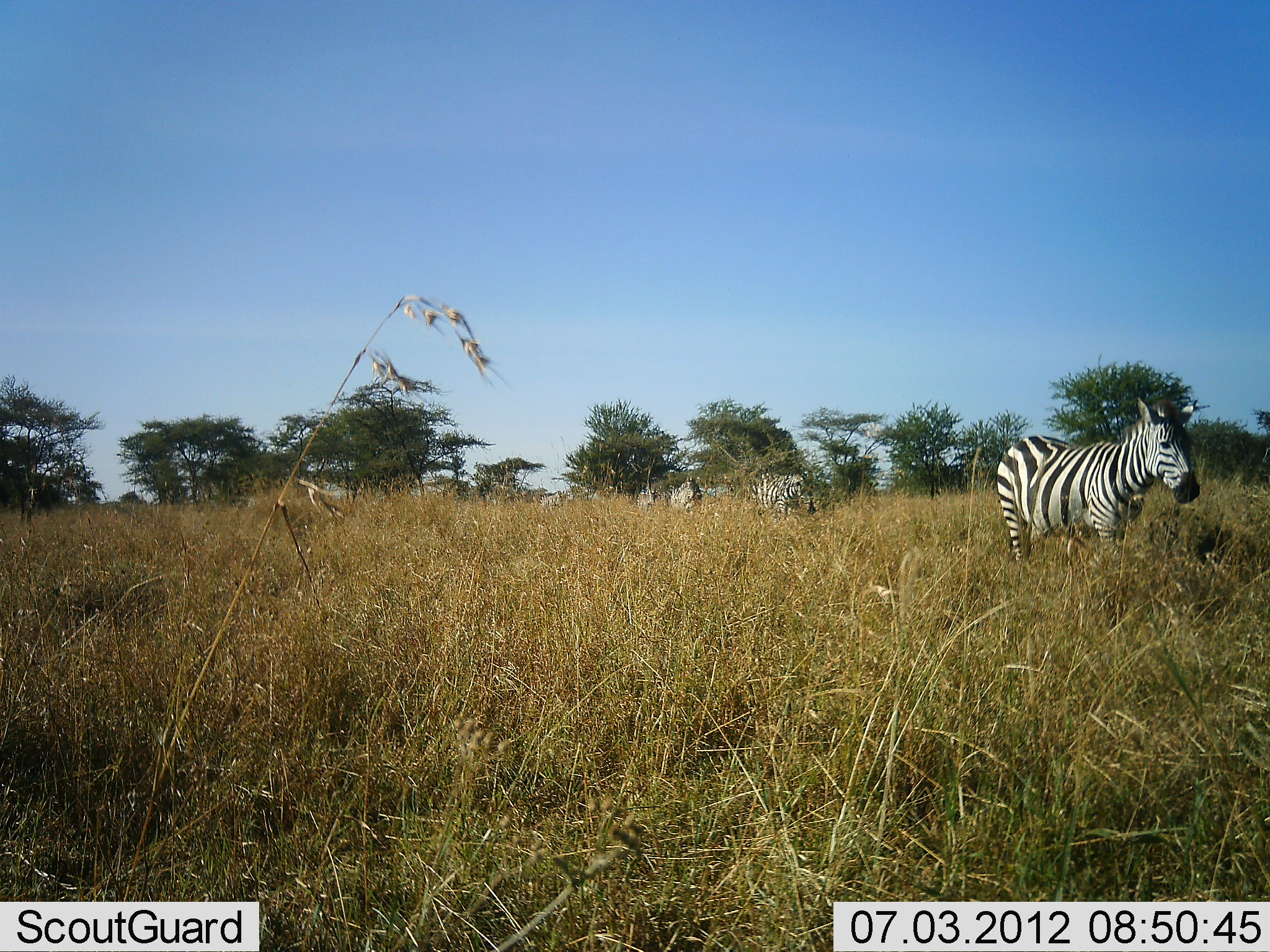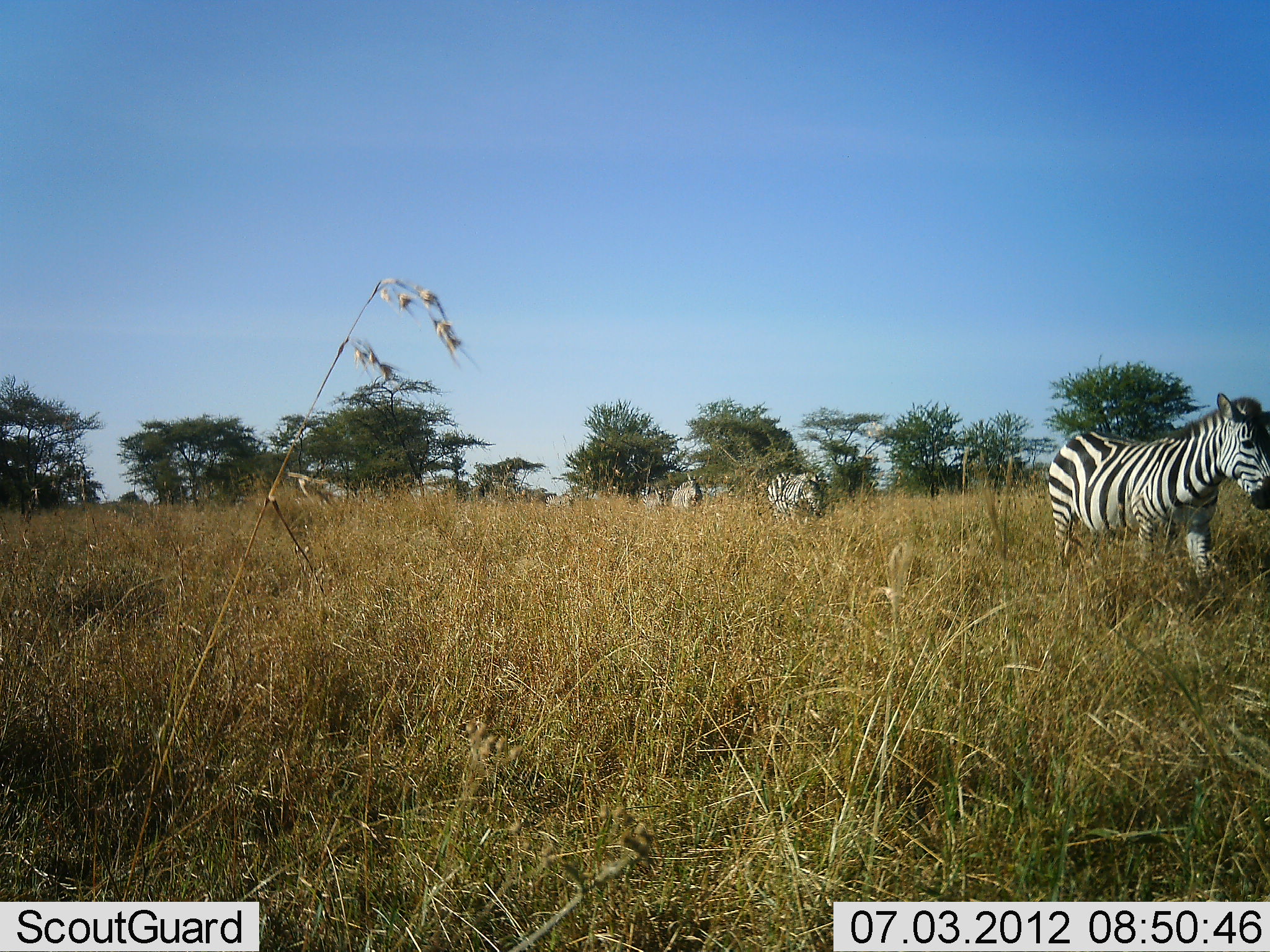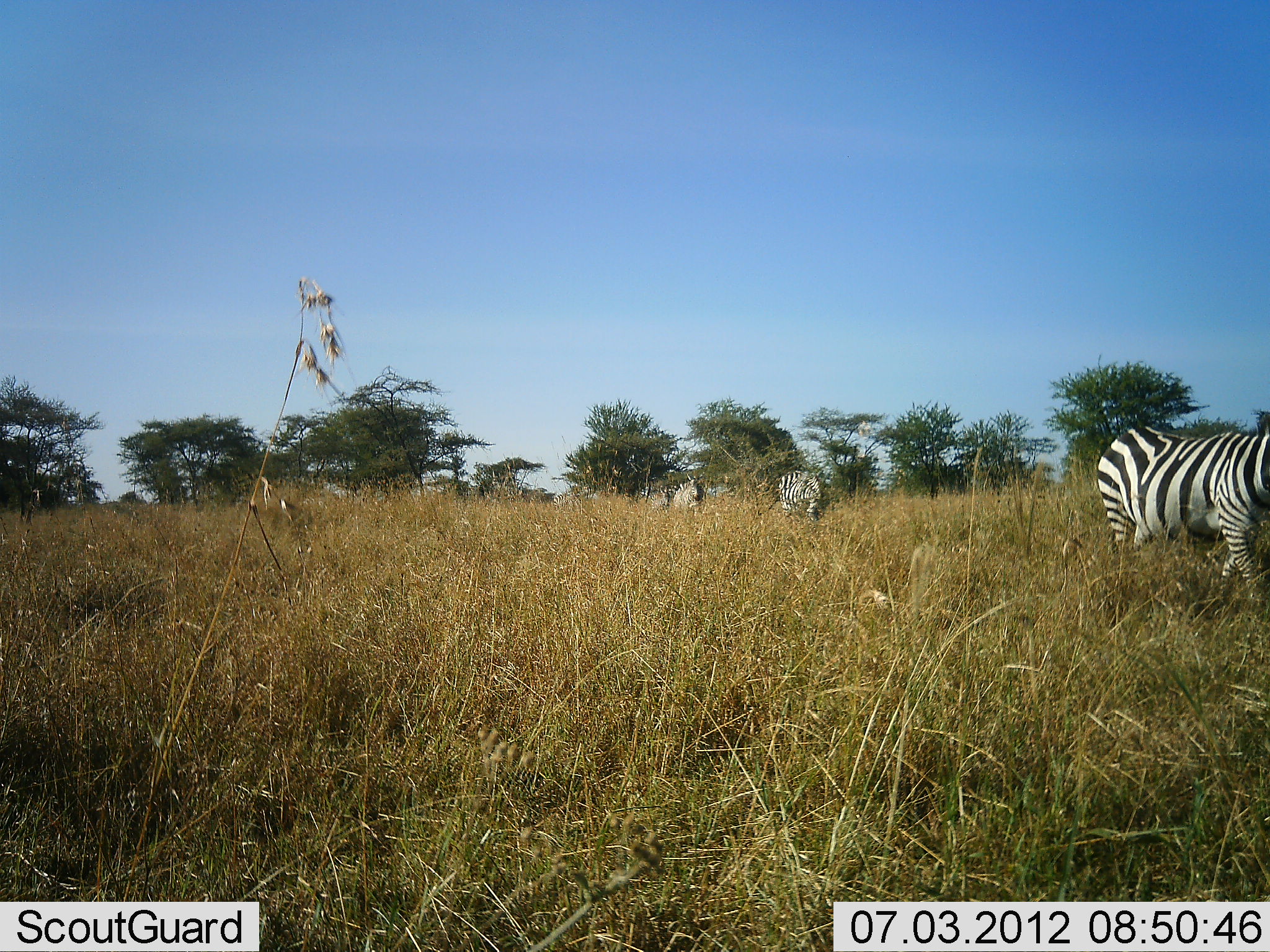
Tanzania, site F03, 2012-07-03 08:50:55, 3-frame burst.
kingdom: Animalia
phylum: Chordata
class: Mammalia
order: Perissodactyla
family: Equidae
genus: Equus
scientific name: Equus quagga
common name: plains zebra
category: zebra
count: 5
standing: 0%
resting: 0%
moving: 100%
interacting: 0%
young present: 0%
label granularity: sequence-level